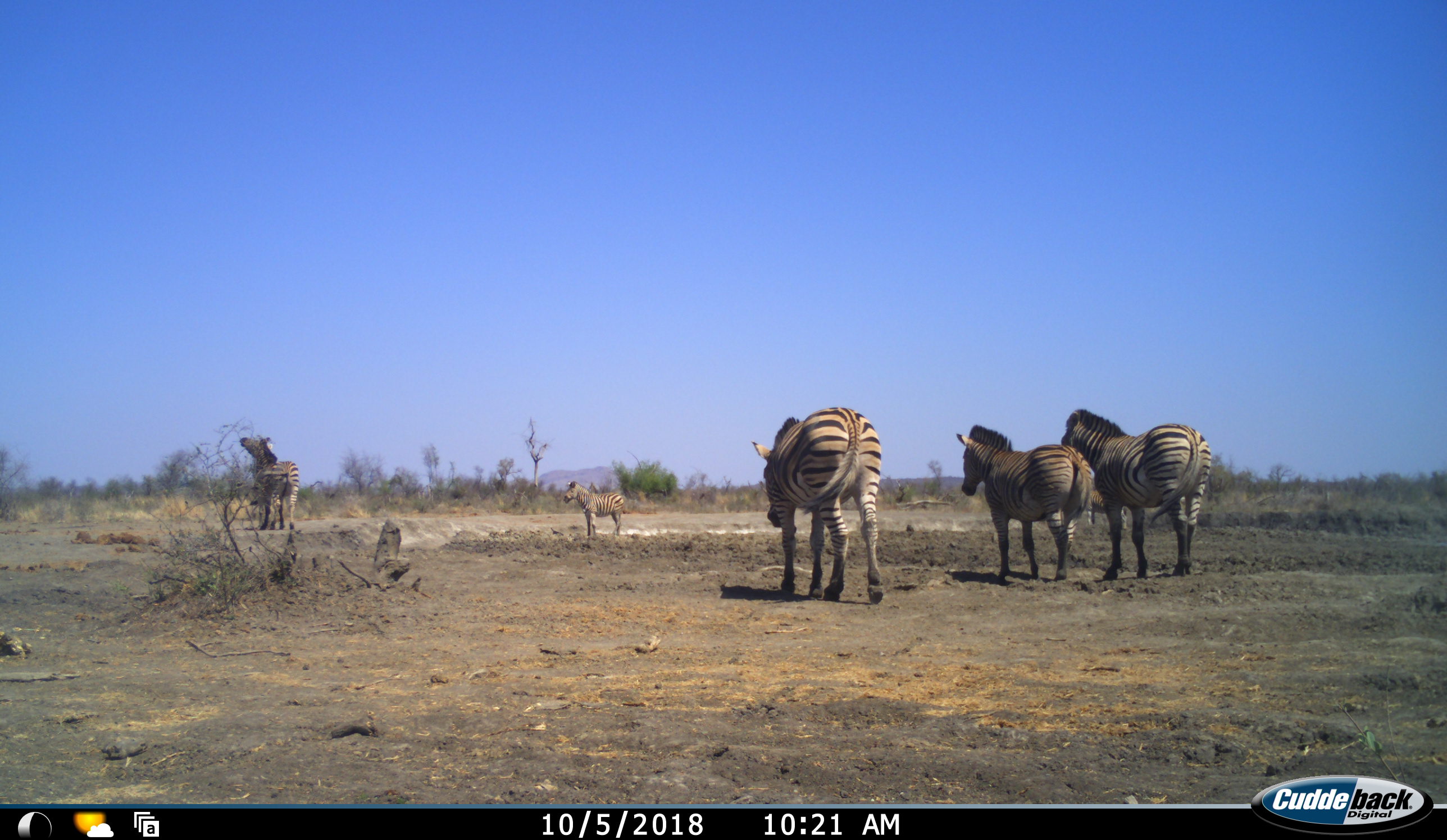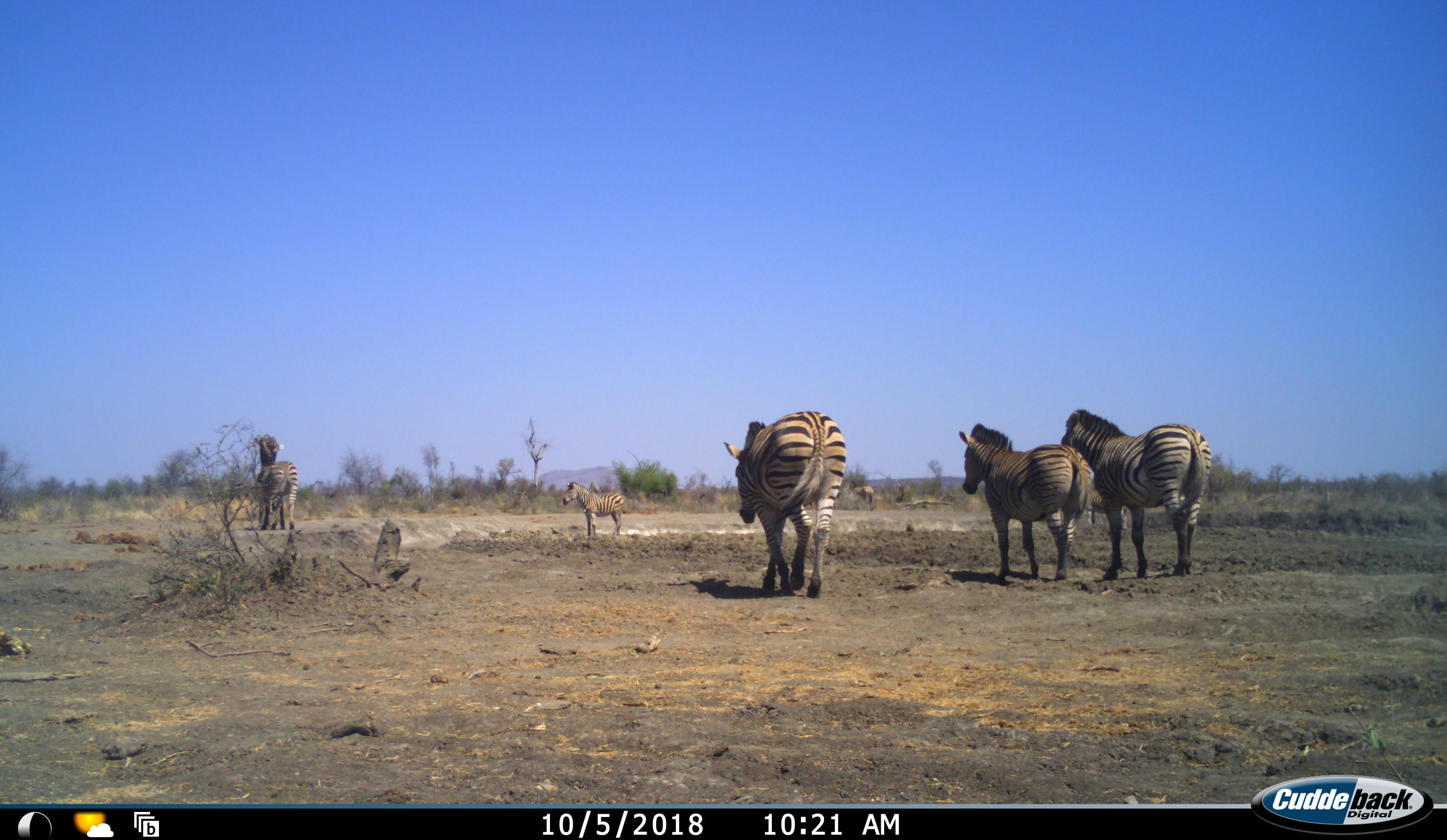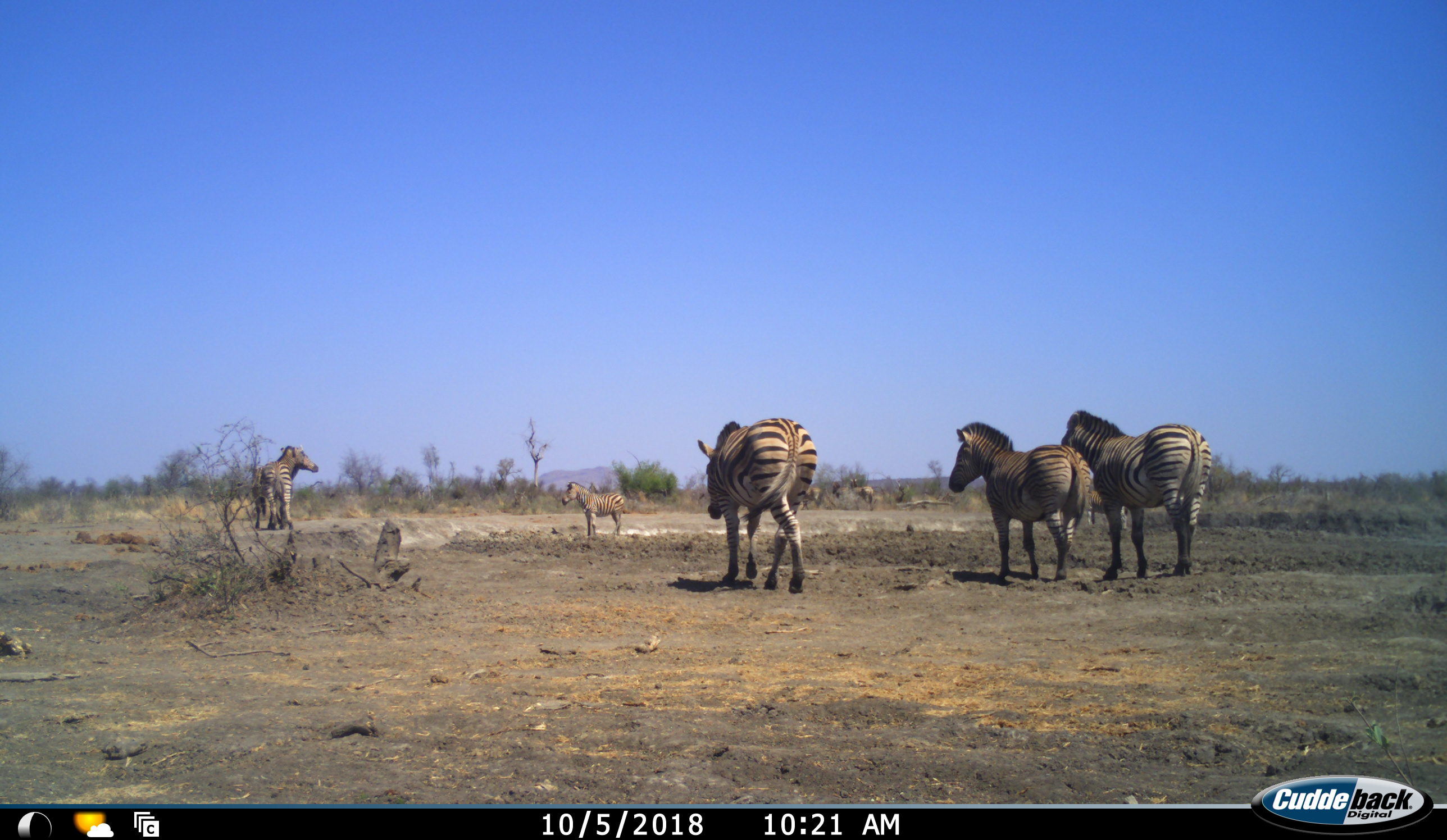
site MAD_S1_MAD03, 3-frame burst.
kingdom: Animalia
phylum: Chordata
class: Mammalia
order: Perissodactyla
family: Equidae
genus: Equus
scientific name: Equus quagga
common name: plains zebra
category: zebraplains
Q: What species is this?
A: Zebraplains (plains zebra) (Equus quagga).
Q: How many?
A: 5.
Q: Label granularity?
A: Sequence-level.